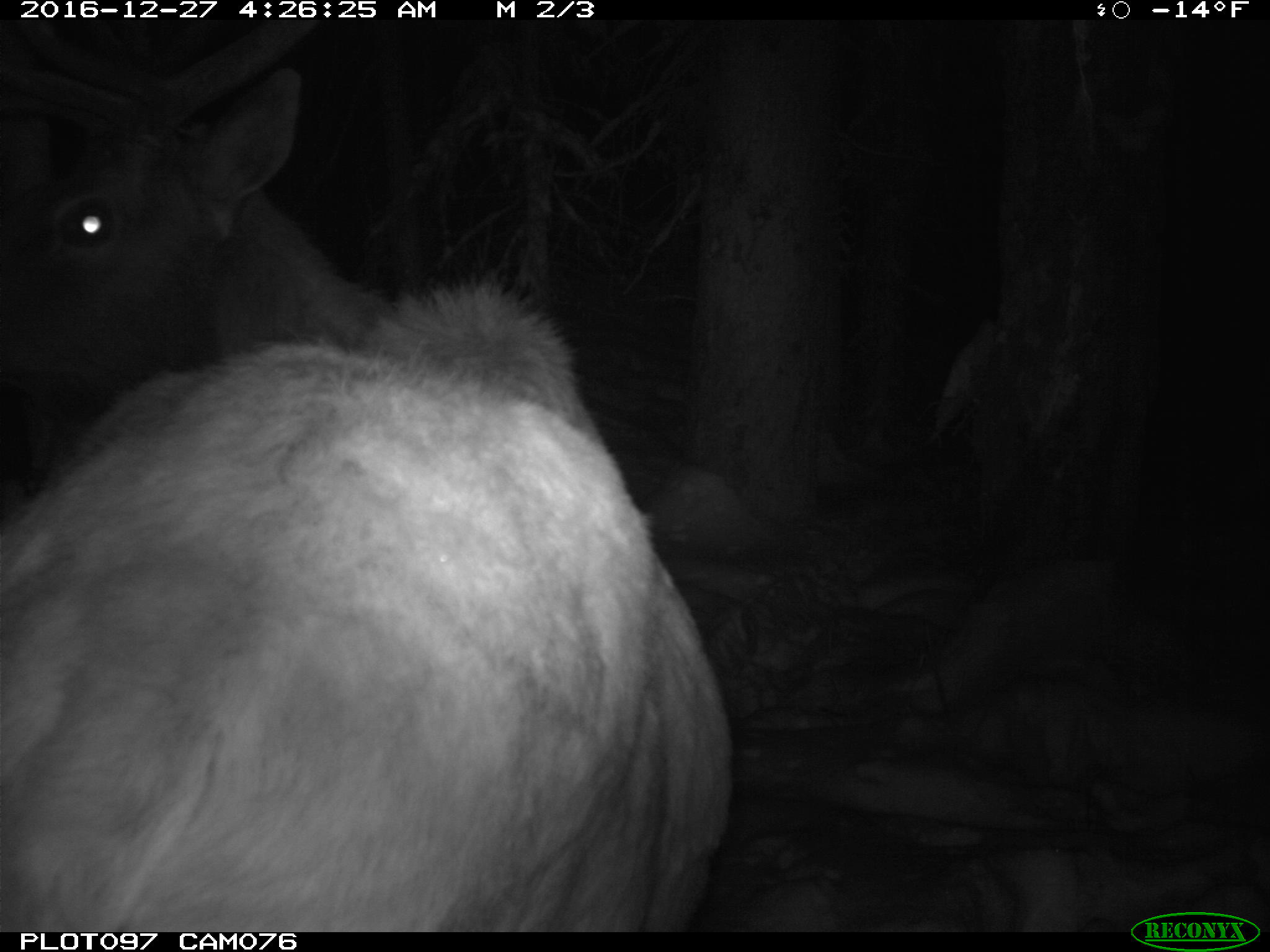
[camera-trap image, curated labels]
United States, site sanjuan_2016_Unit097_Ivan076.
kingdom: Animalia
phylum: Chordata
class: Mammalia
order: Artiodactyla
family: Cervidae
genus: Cervus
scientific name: Cervus elaphus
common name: red deer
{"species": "Cervus elaphus (red deer)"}